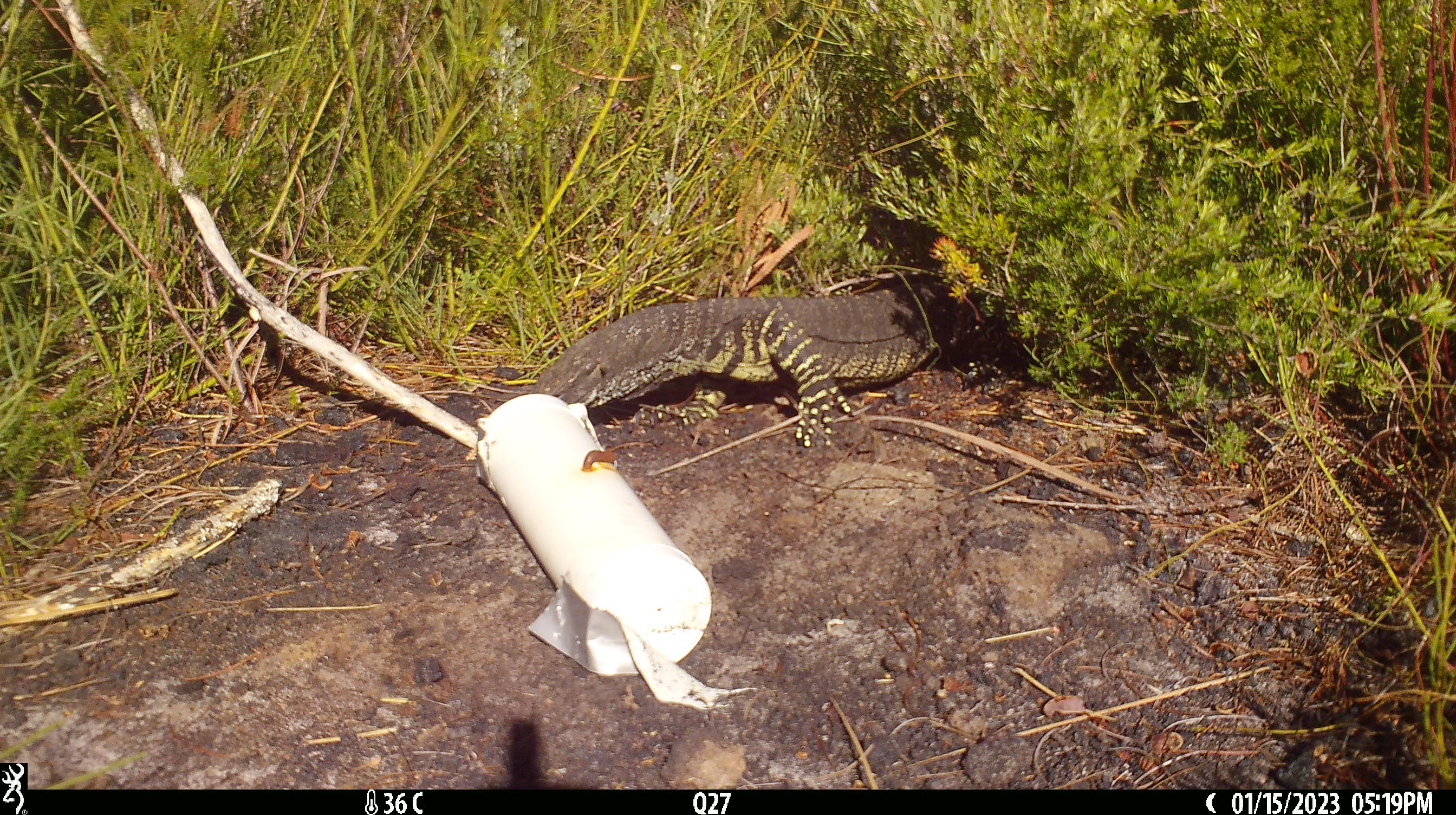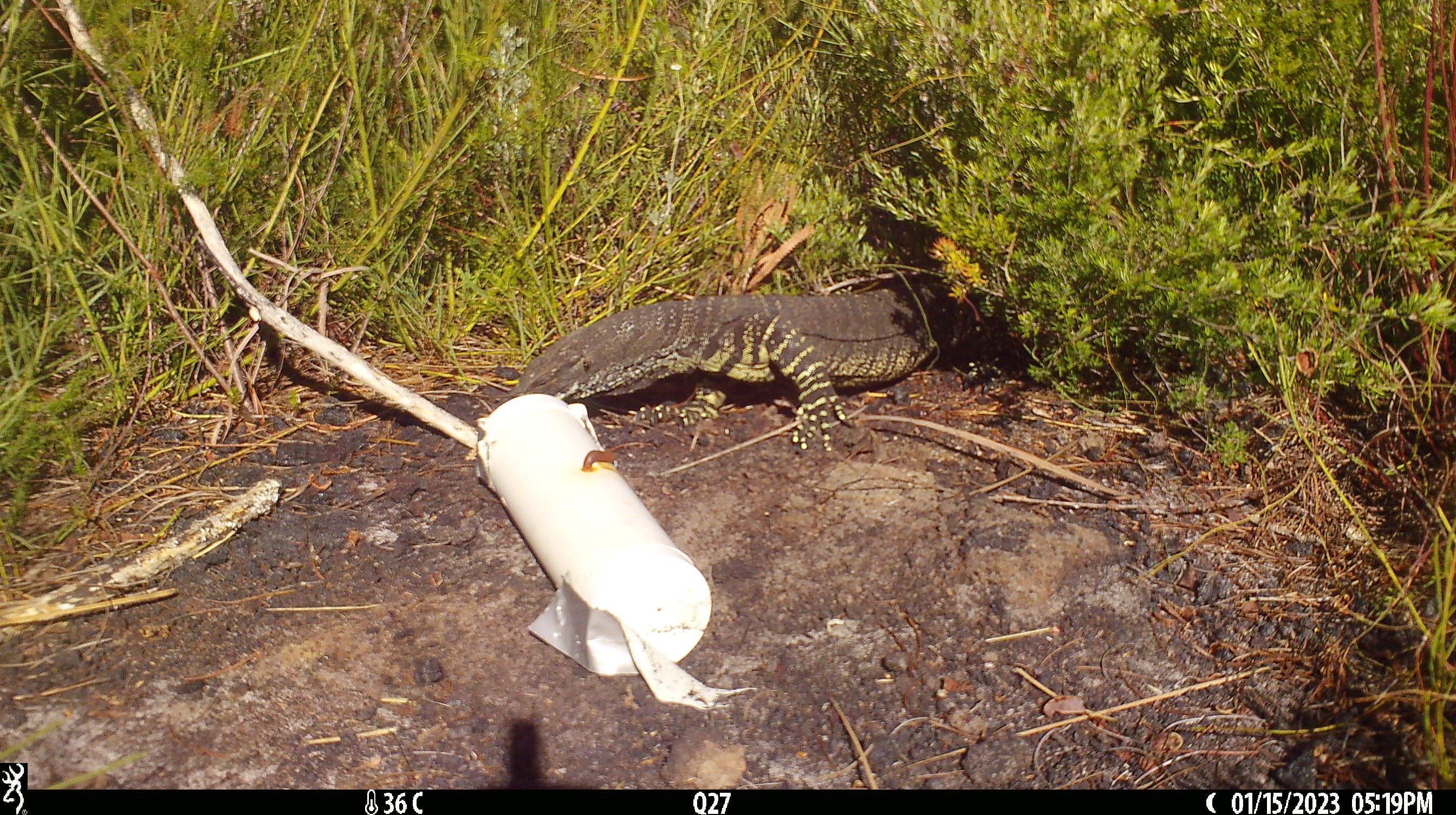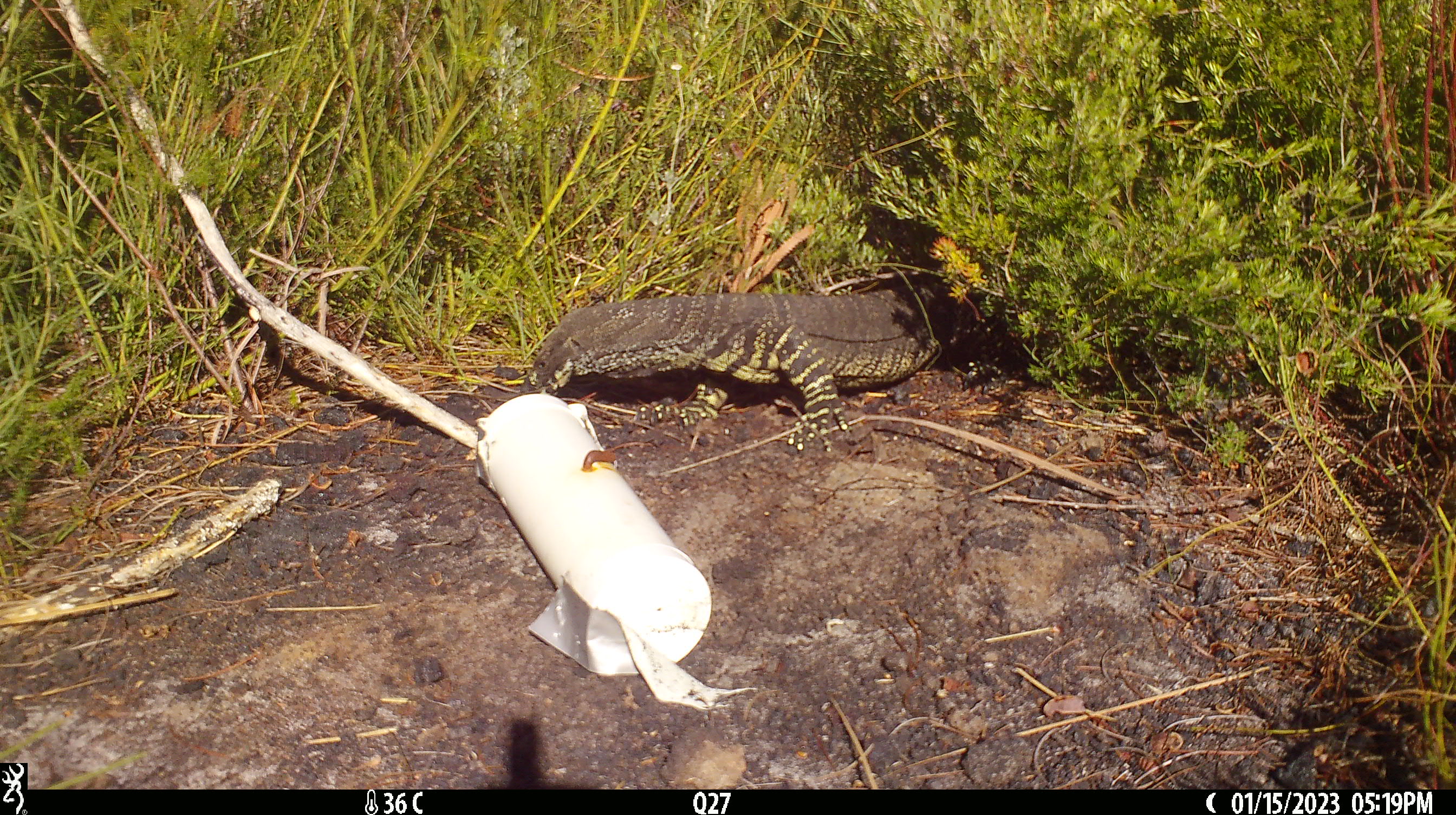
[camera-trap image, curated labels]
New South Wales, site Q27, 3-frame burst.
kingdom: Animalia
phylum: Chordata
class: Reptilia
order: Squamata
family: Varanidae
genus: Varanus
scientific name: Varanus varius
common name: lace monitor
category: goanna